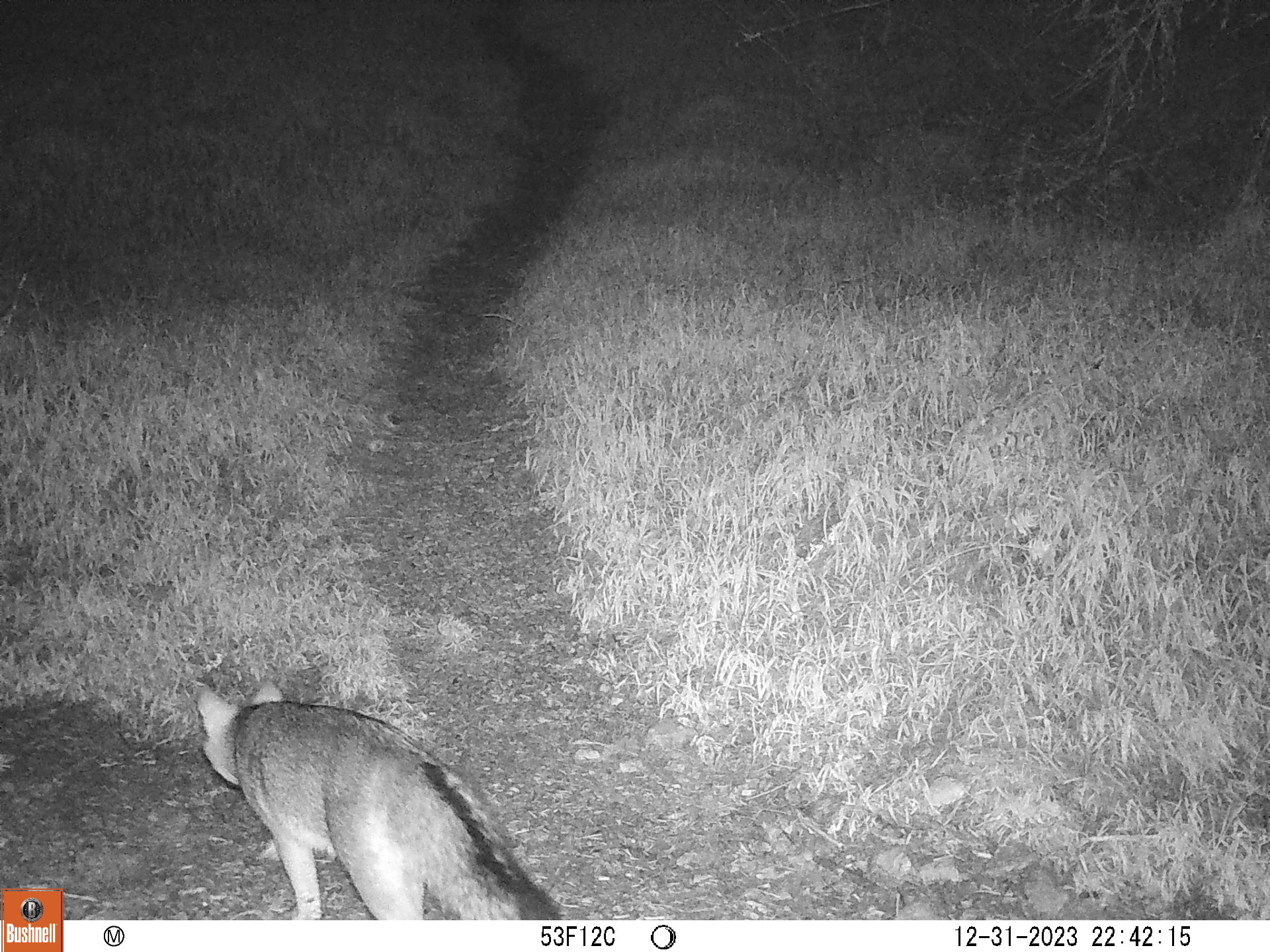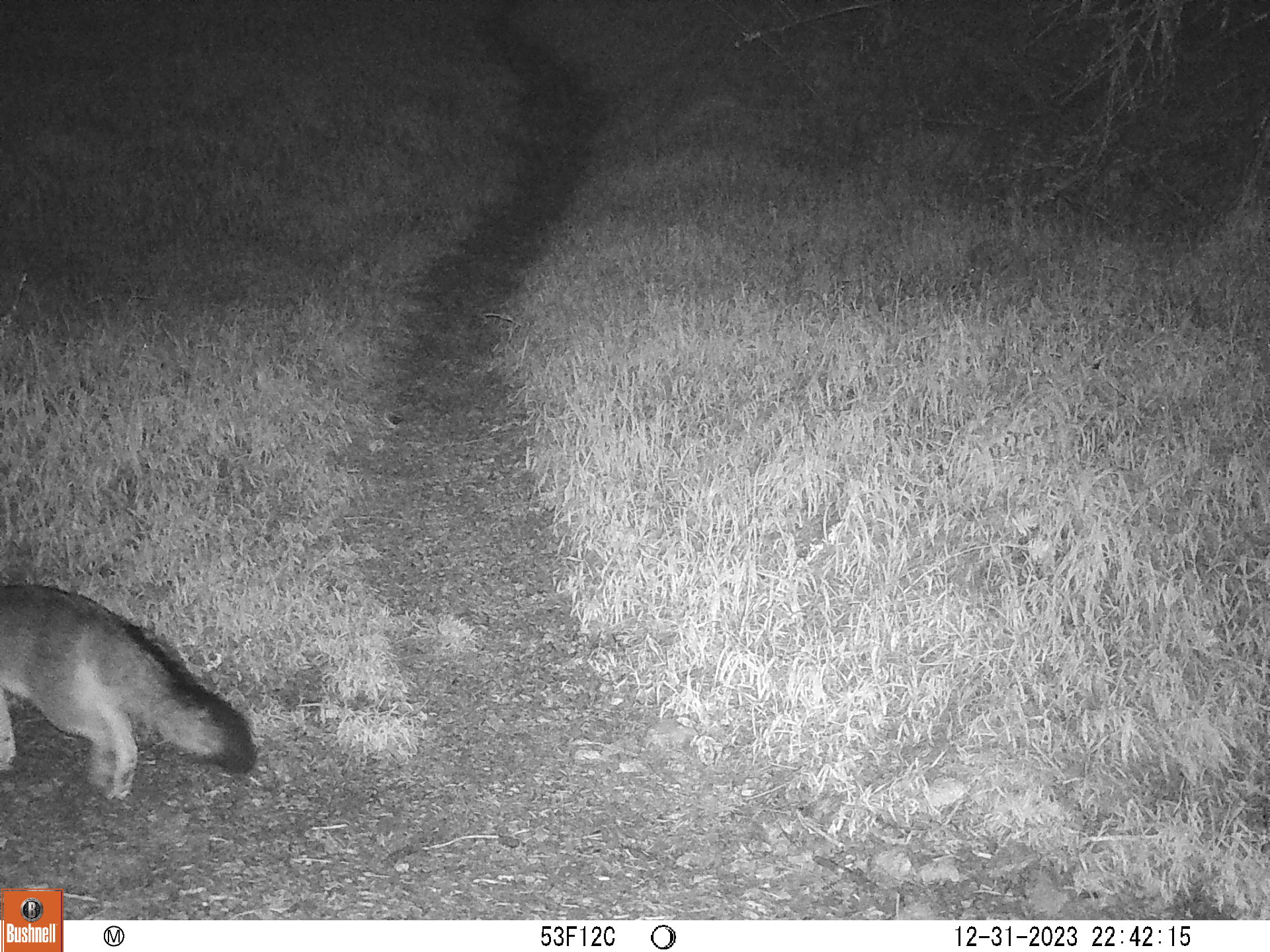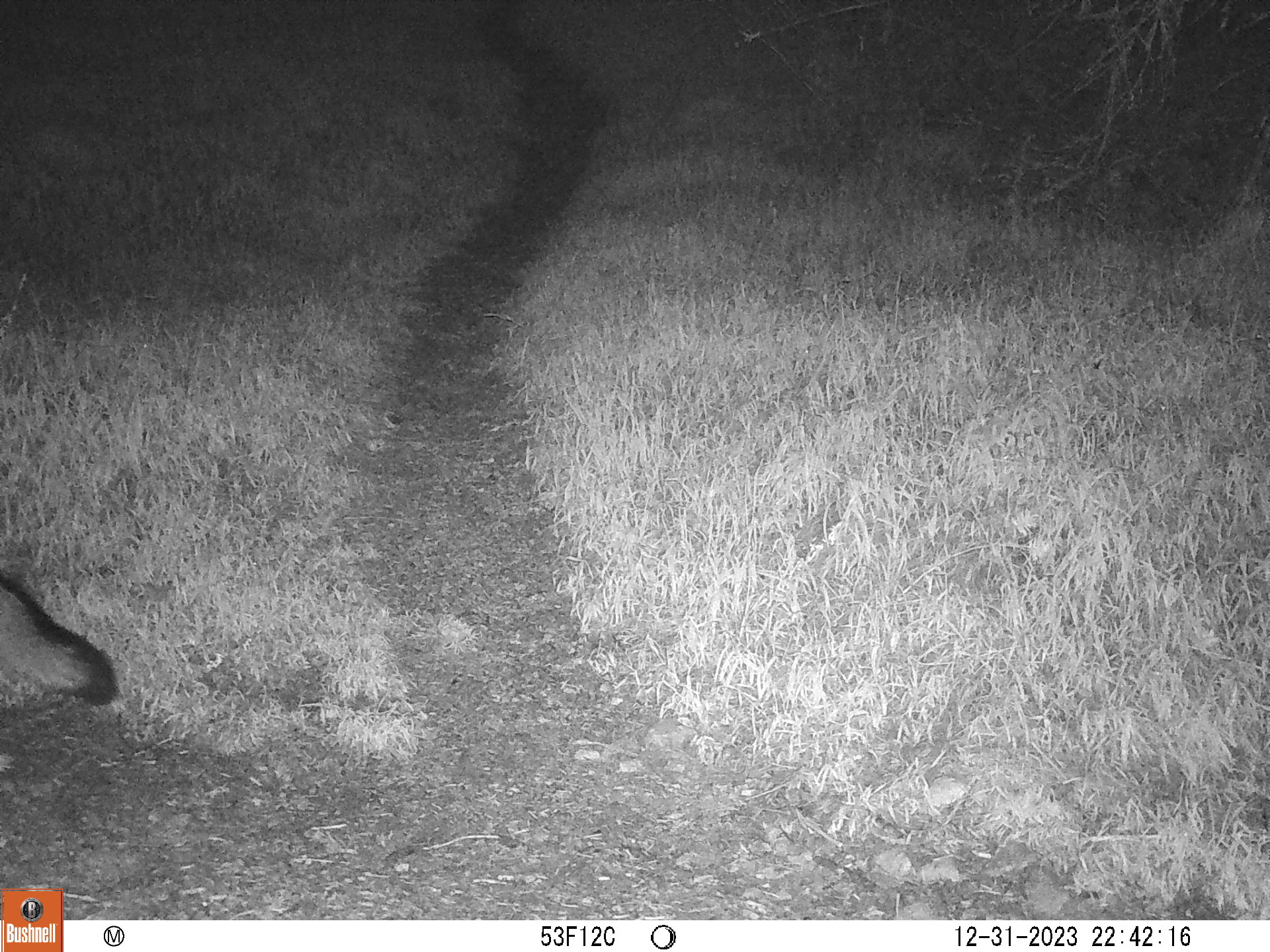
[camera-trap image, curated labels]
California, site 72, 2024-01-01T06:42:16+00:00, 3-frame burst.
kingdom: Animalia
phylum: Chordata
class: Mammalia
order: Carnivora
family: Canidae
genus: Urocyon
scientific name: Urocyon cinereoargenteus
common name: gray fox